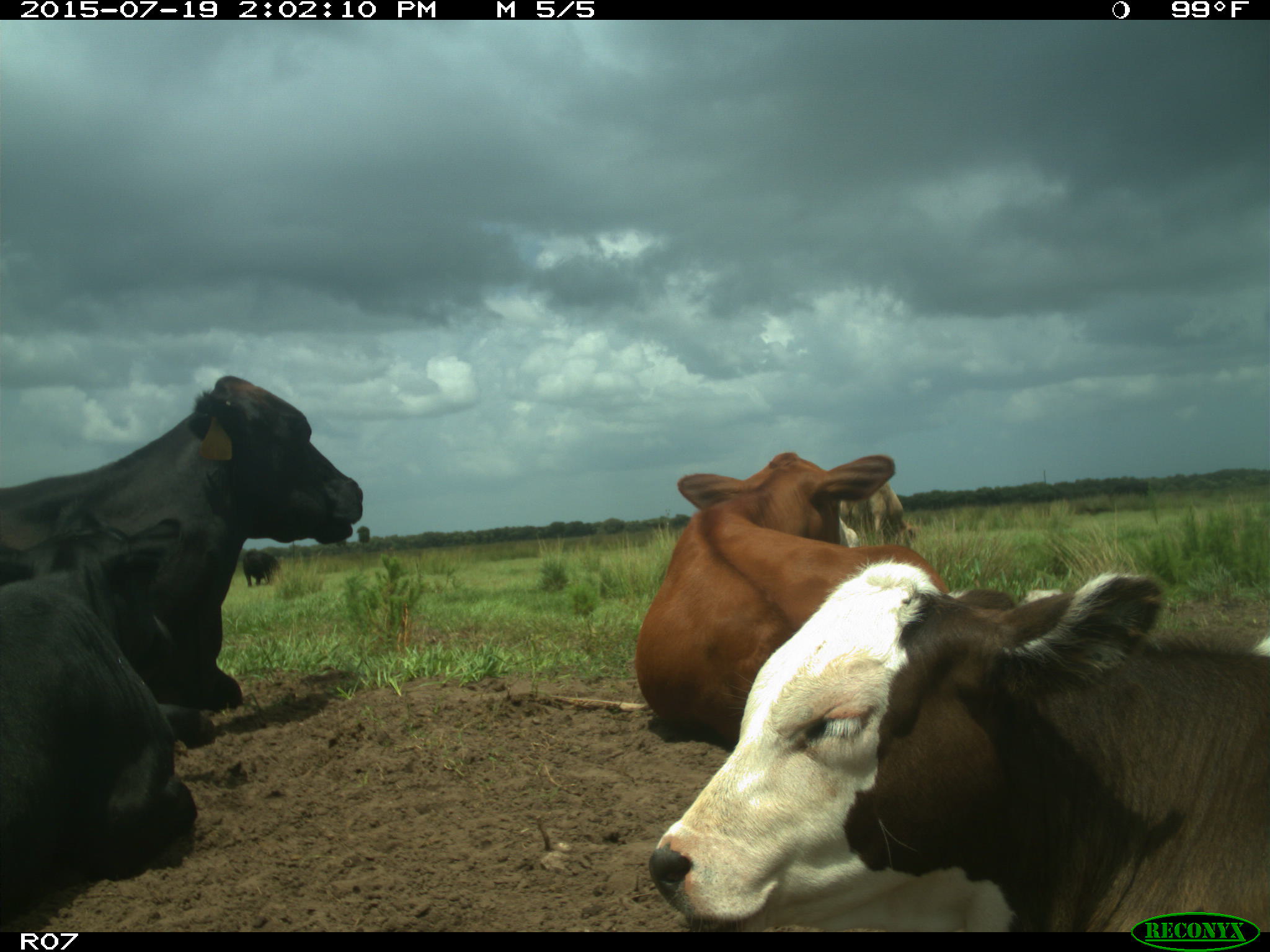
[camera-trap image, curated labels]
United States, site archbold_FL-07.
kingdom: Animalia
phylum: Chordata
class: Mammalia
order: Artiodactyla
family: Bovidae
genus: Bos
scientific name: Bos taurus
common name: domestic cow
Bos taurus (domestic cow).